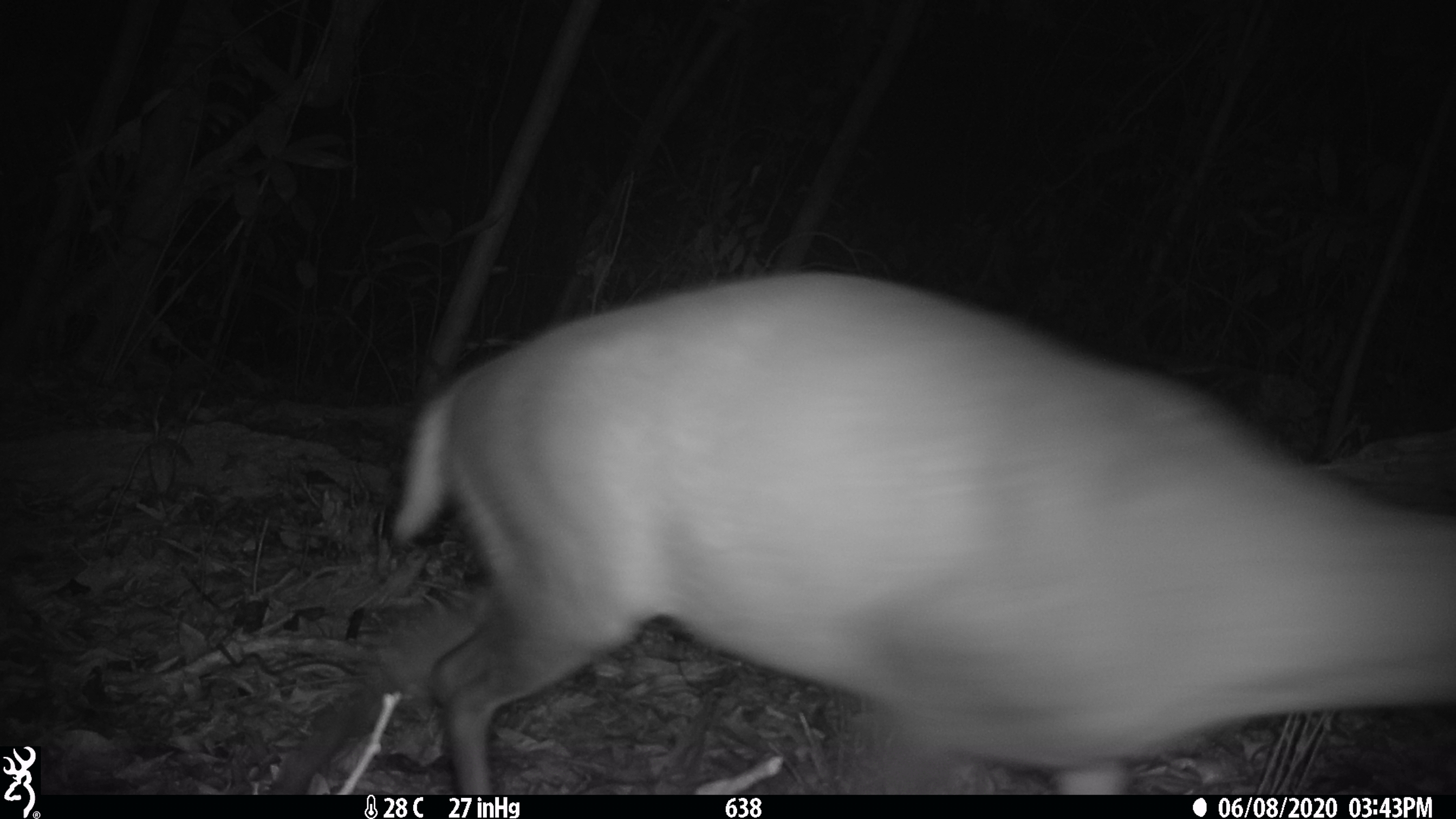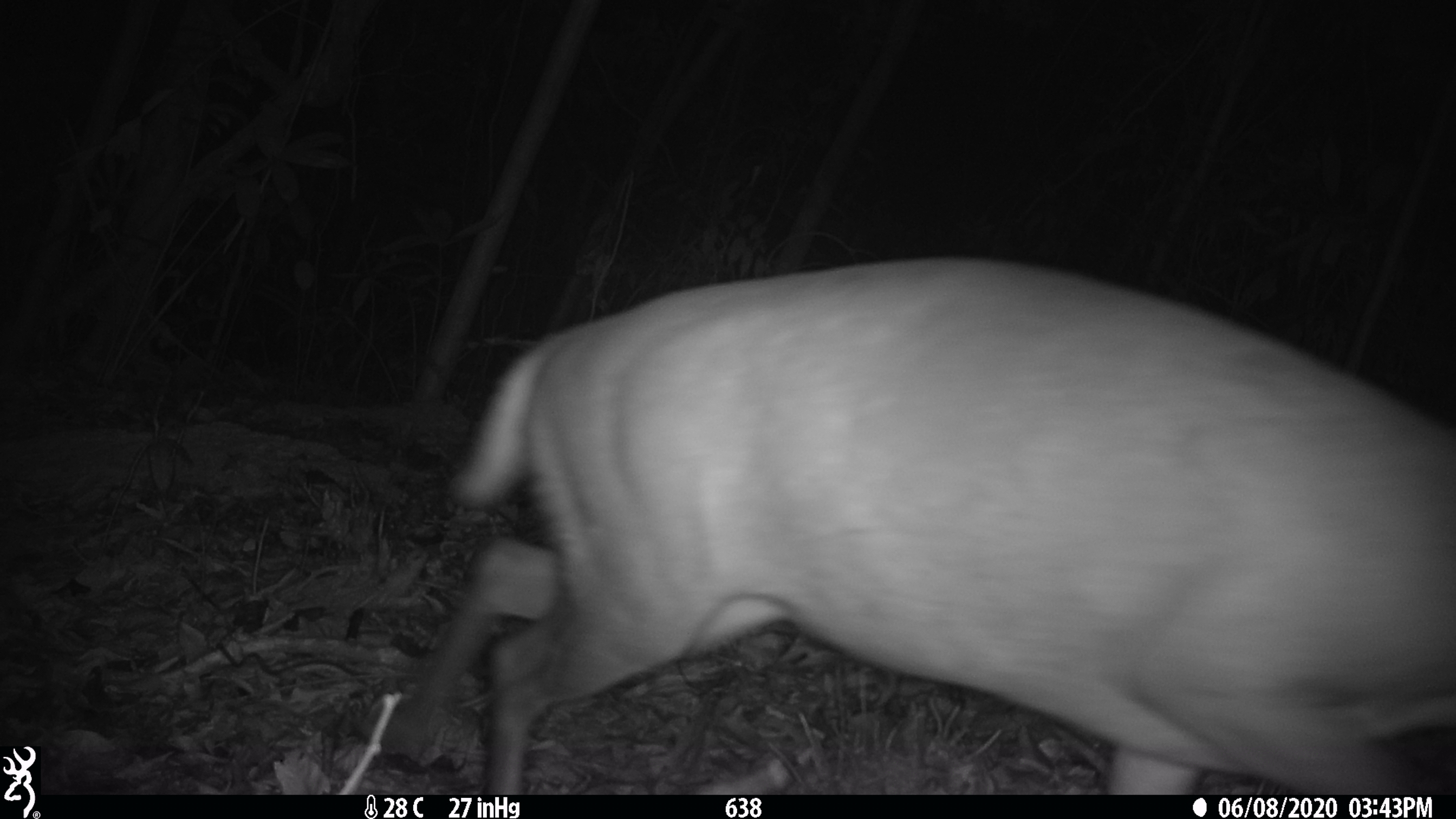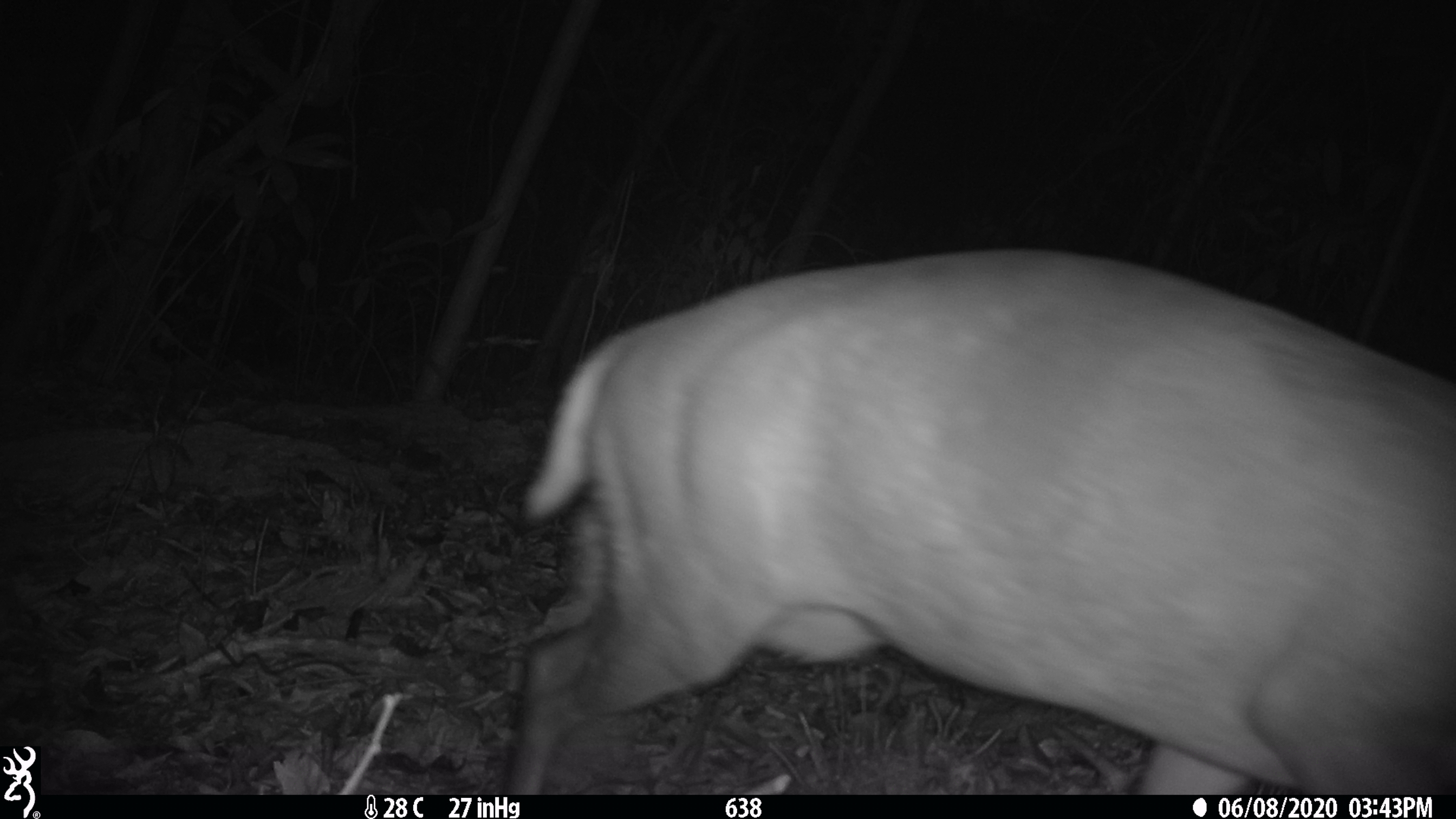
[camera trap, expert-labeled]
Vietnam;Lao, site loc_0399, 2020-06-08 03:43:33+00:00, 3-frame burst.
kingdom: Animalia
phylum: Chordata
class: Mammalia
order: Artiodactyla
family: Cervidae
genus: Muntiacus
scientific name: Muntiacus rooseveltorum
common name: roosevelt's muntjac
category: roosevelts muntjac group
Roosevelts muntjac group (roosevelt's muntjac) (Muntiacus rooseveltorum). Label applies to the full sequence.